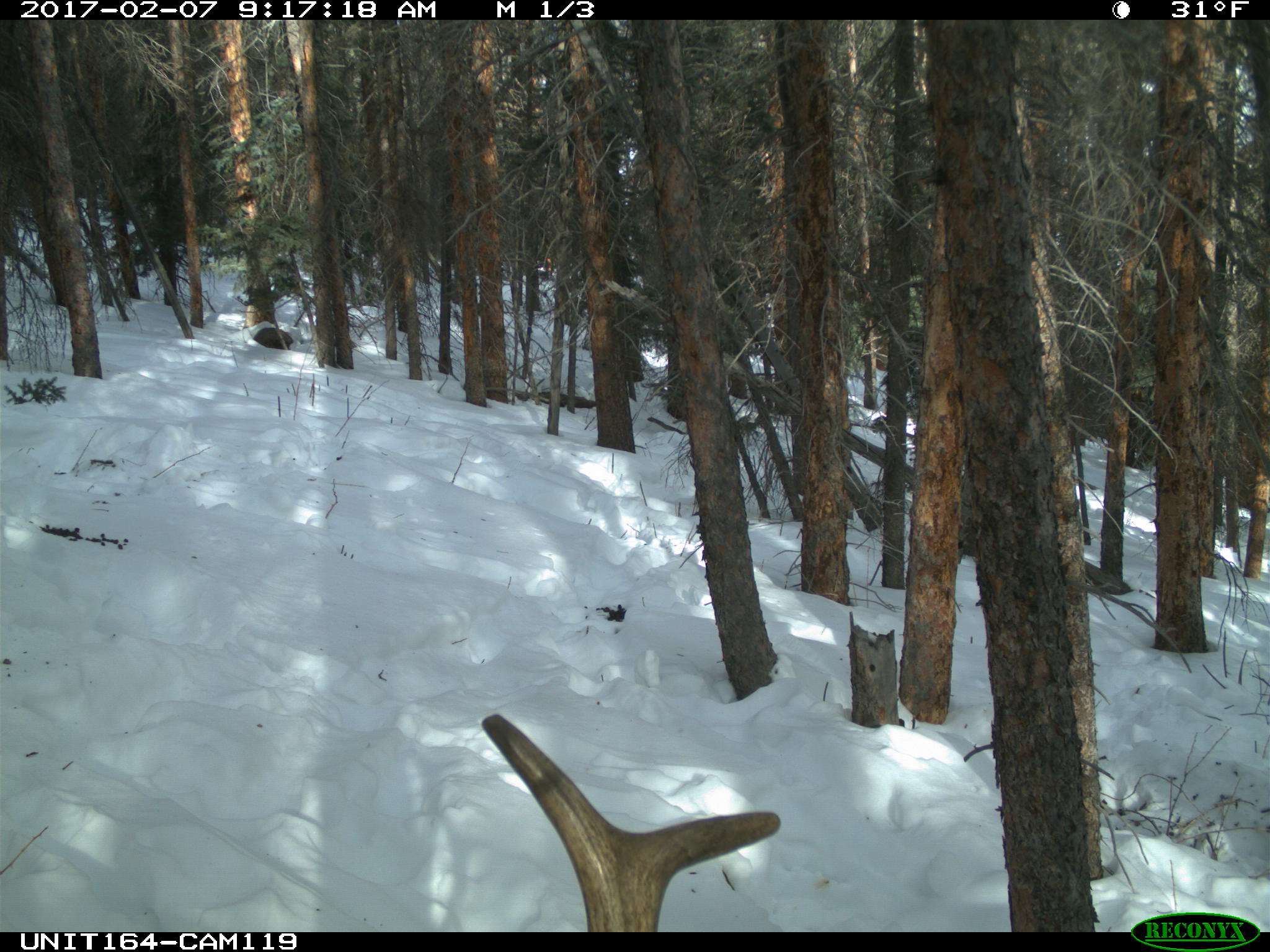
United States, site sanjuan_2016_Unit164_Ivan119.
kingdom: Animalia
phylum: Chordata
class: Mammalia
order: Artiodactyla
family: Cervidae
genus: Cervus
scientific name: Cervus elaphus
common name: red deer